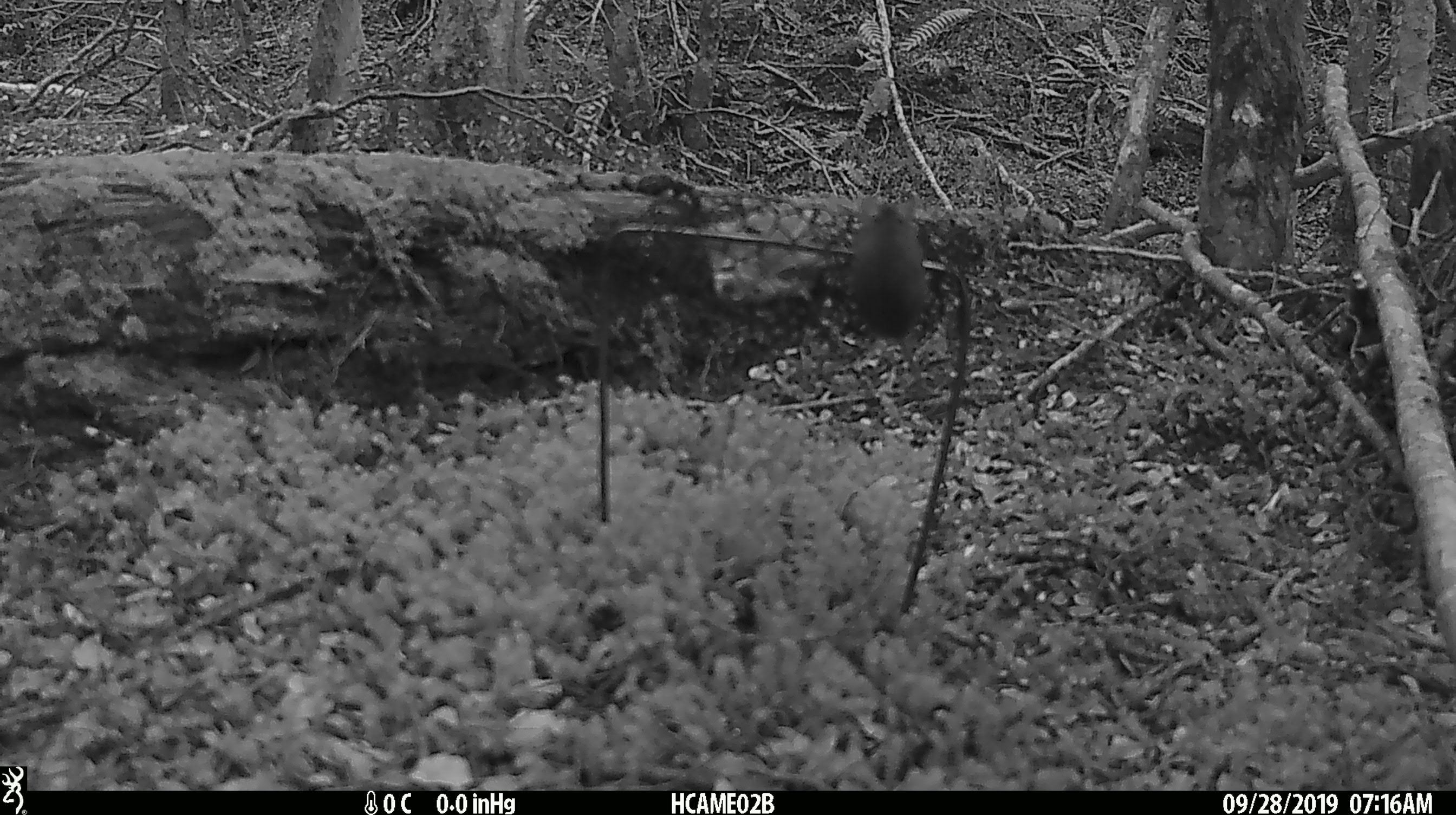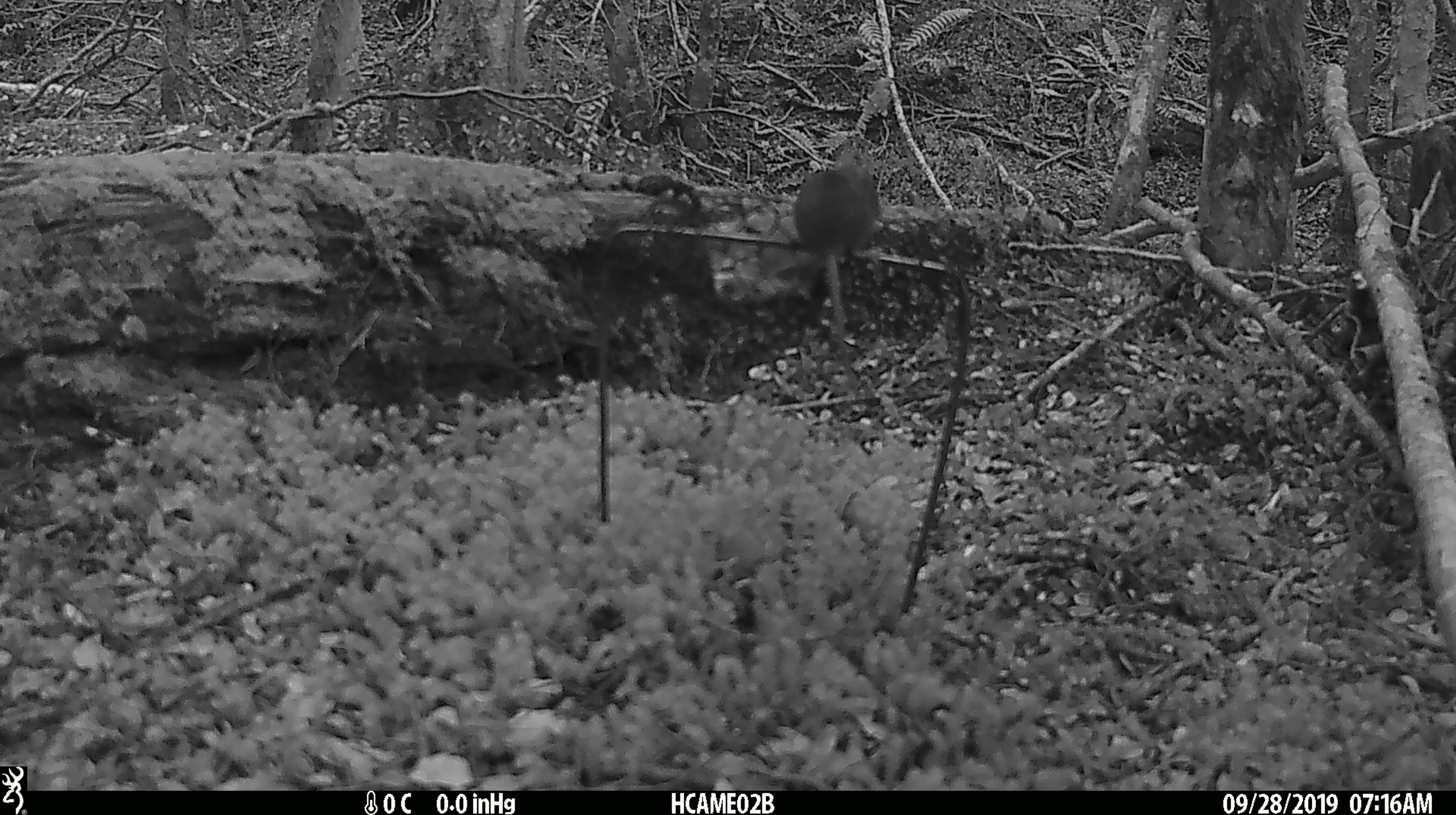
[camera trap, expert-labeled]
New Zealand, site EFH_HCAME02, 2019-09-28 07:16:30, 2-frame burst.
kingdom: Animalia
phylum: Chordata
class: Mammalia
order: Rodentia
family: Muridae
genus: Mus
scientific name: Mus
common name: mouse